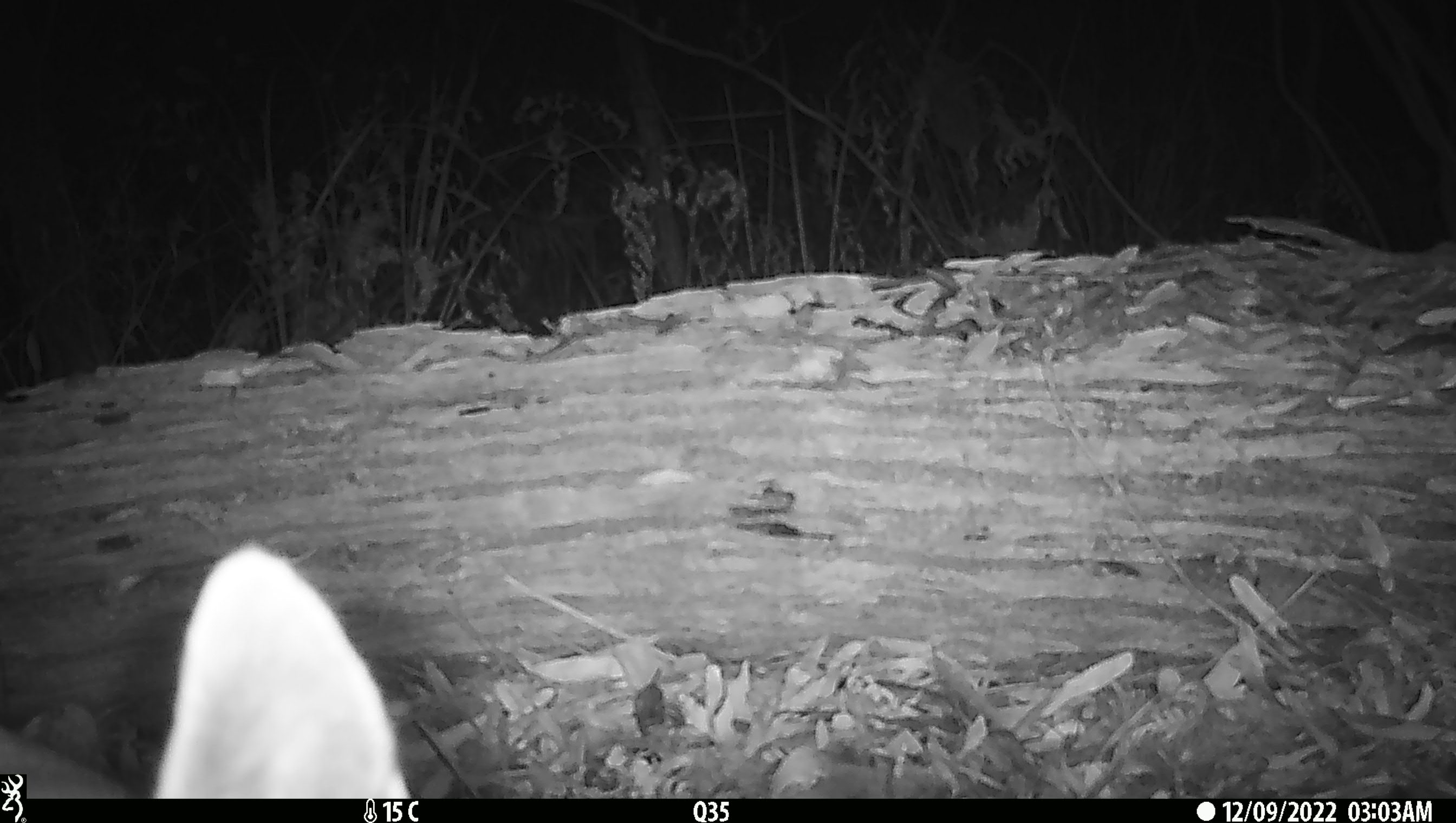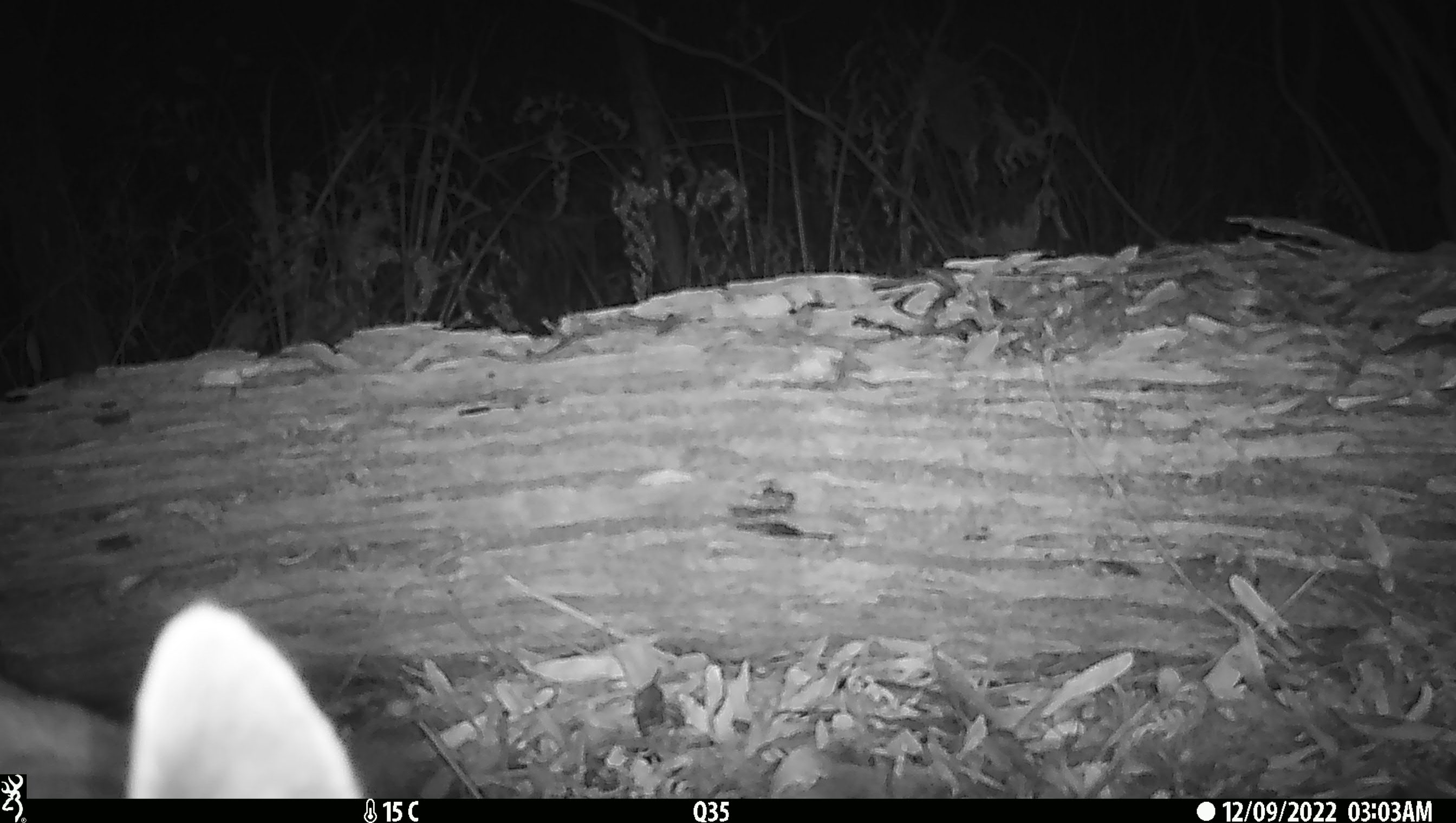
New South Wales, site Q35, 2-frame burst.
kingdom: Animalia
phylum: Chordata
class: Mammalia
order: Carnivora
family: Canidae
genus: Canis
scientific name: Canis familiaris dingo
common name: dingo